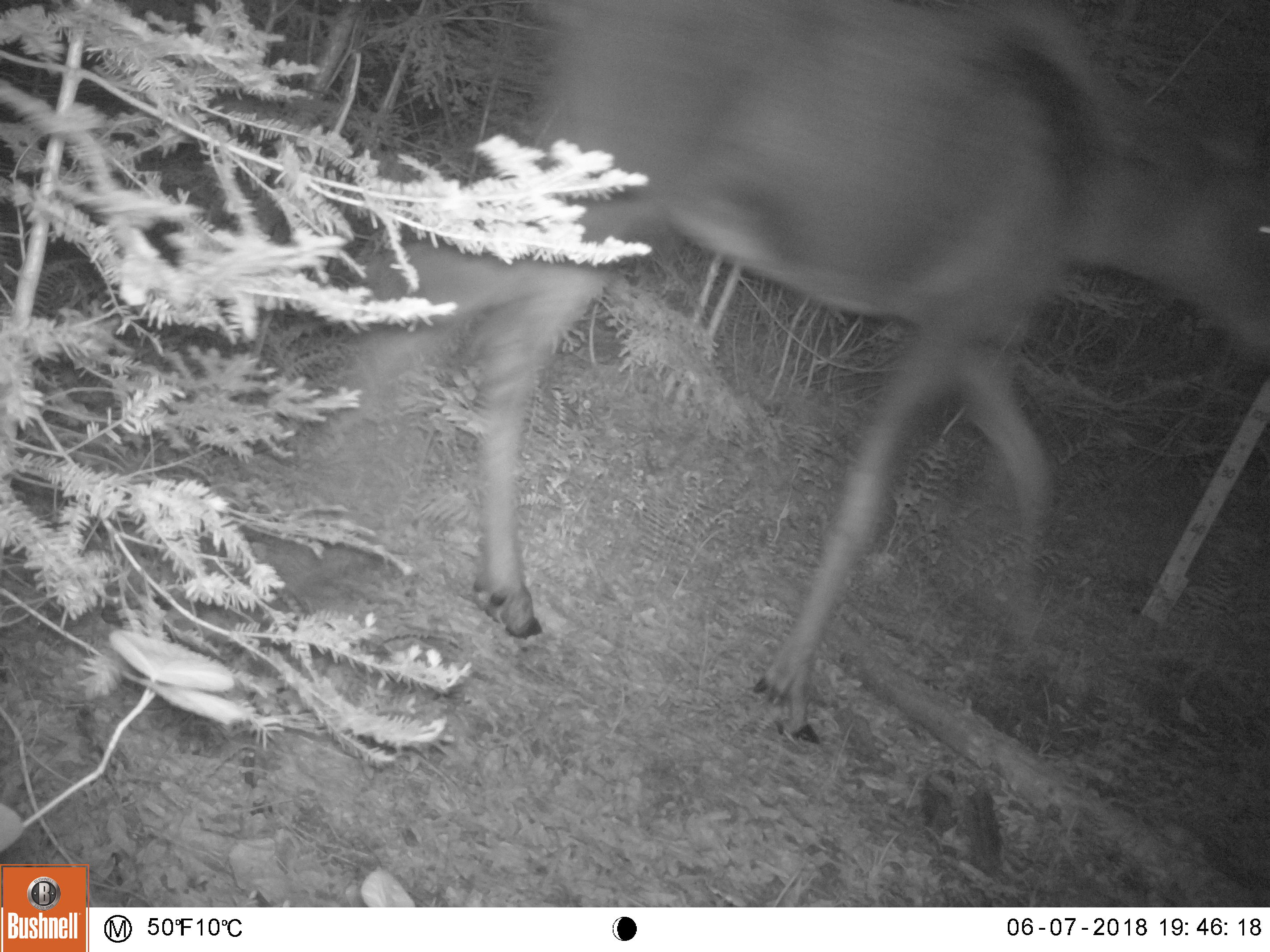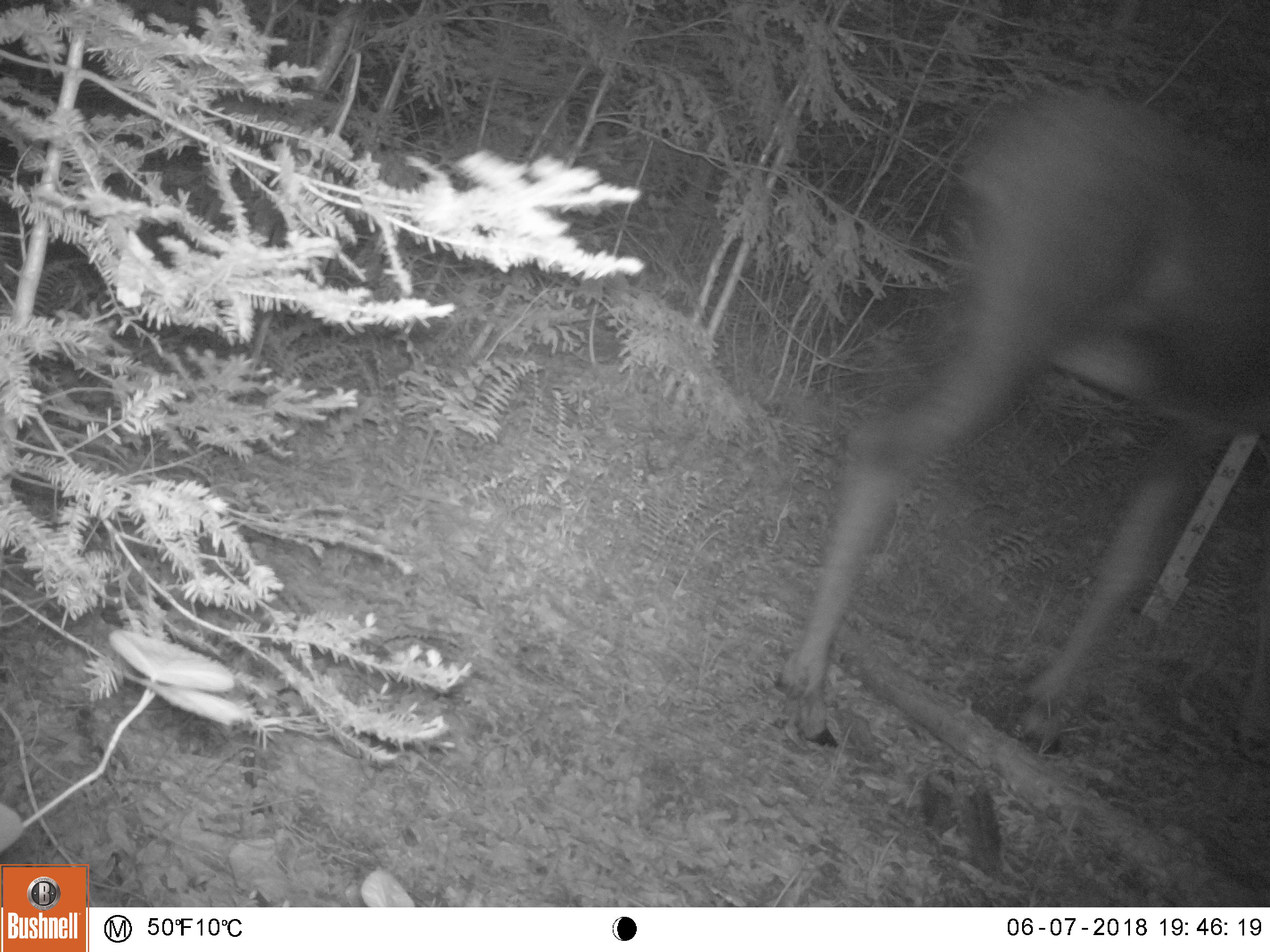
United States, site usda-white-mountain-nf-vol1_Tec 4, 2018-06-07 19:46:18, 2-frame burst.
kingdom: Animalia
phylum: Chordata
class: Mammalia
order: Artiodactyla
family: Cervidae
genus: Alces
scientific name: Alces alces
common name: moose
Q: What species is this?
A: Moose (Alces alces).